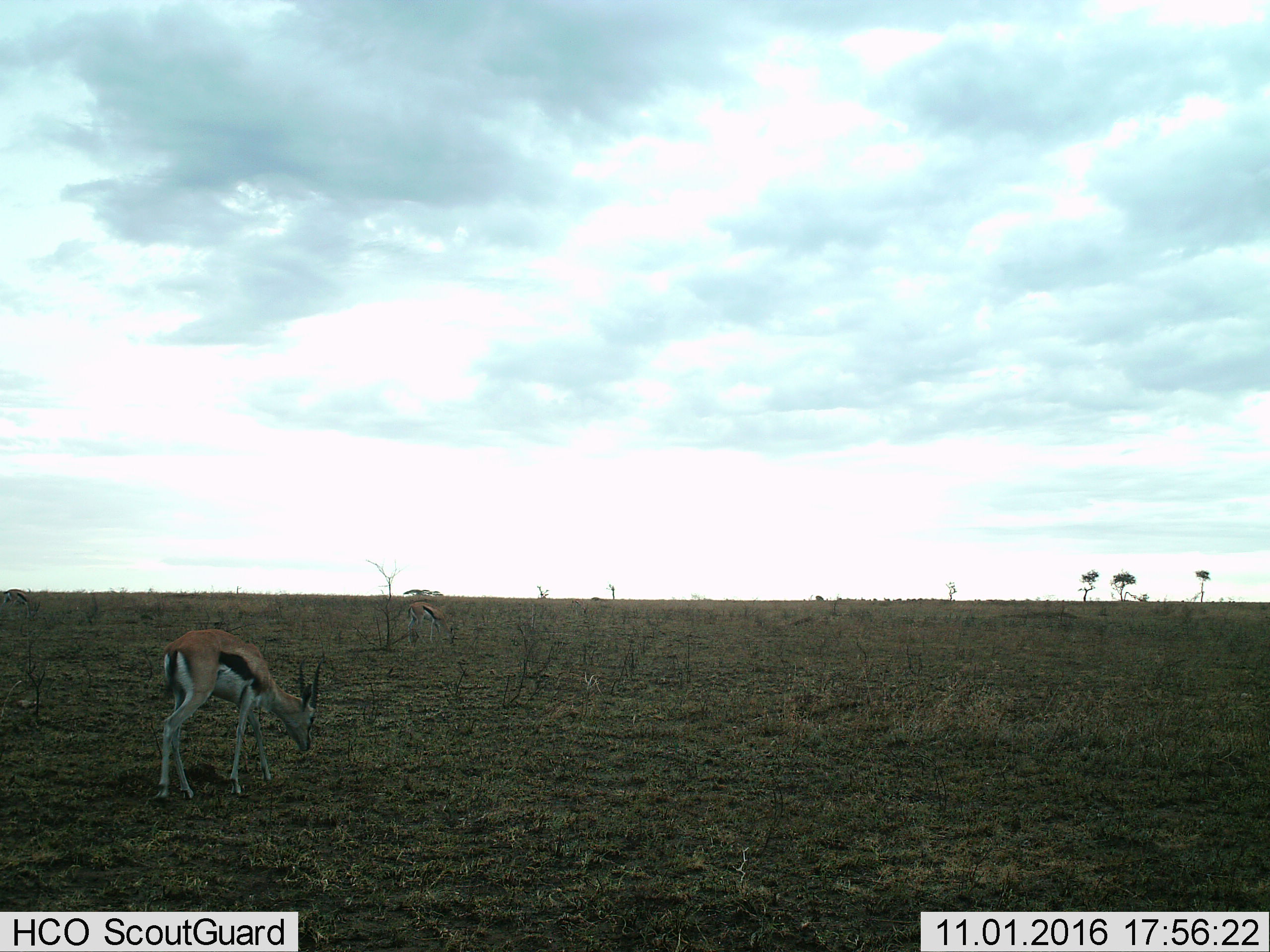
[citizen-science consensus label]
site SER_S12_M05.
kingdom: Animalia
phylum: Chordata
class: Mammalia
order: Artiodactyla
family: Bovidae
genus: Eudorcas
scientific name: Eudorcas thomsonii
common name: thomson's gazelle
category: gazellethomsons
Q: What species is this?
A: Gazellethomsons (thomson's gazelle) (Eudorcas thomsonii).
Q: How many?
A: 3.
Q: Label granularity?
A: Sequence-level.